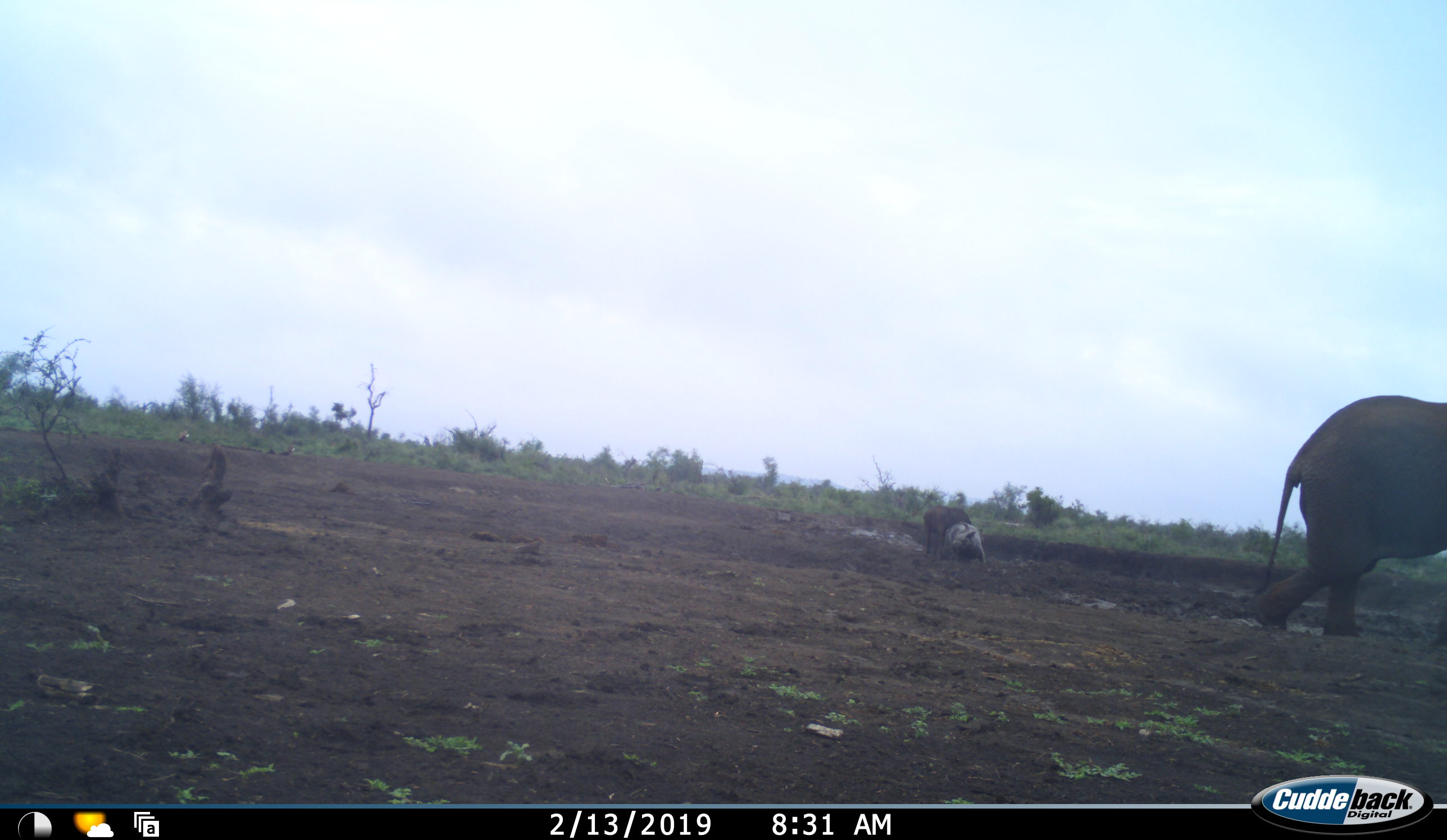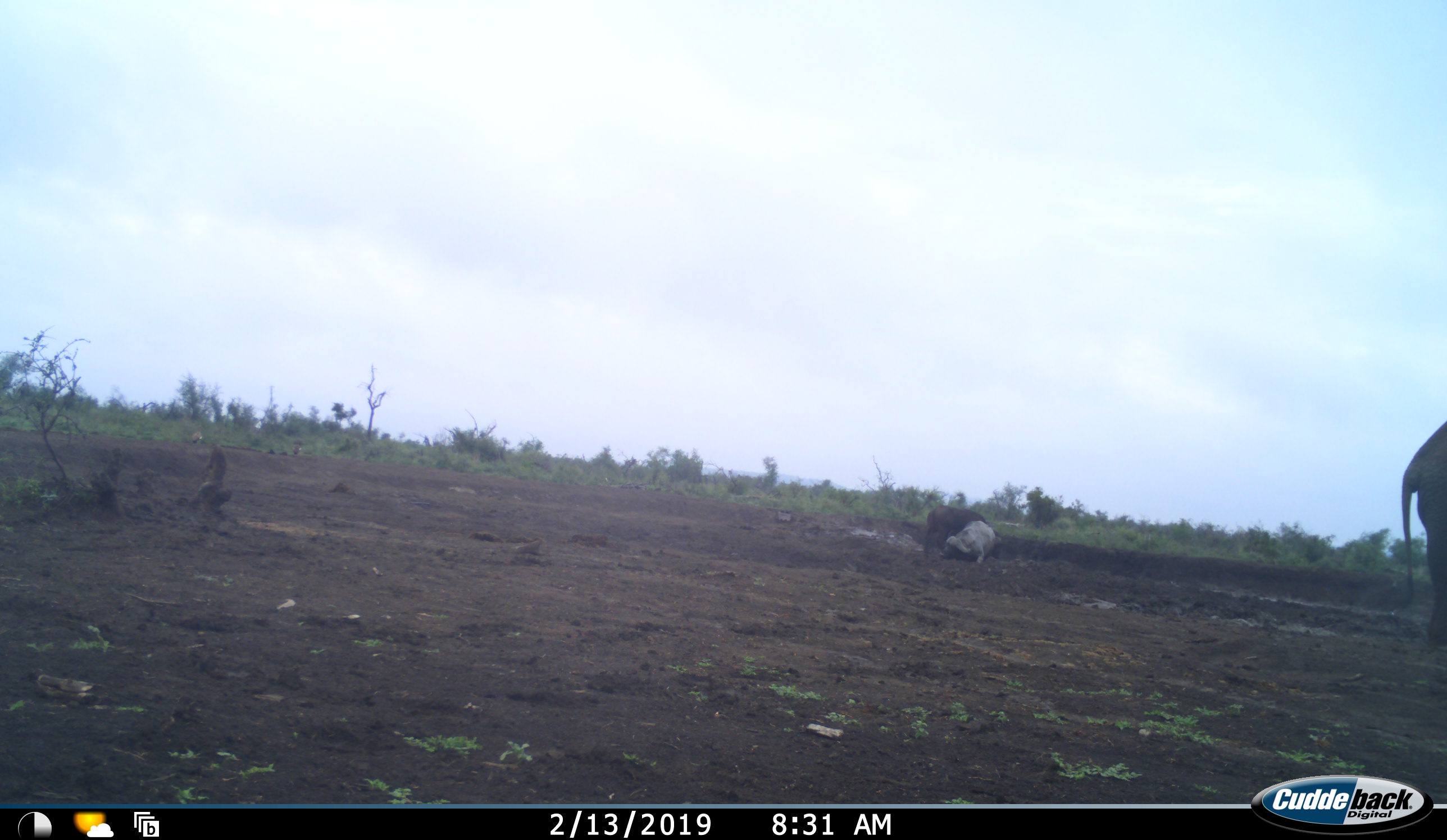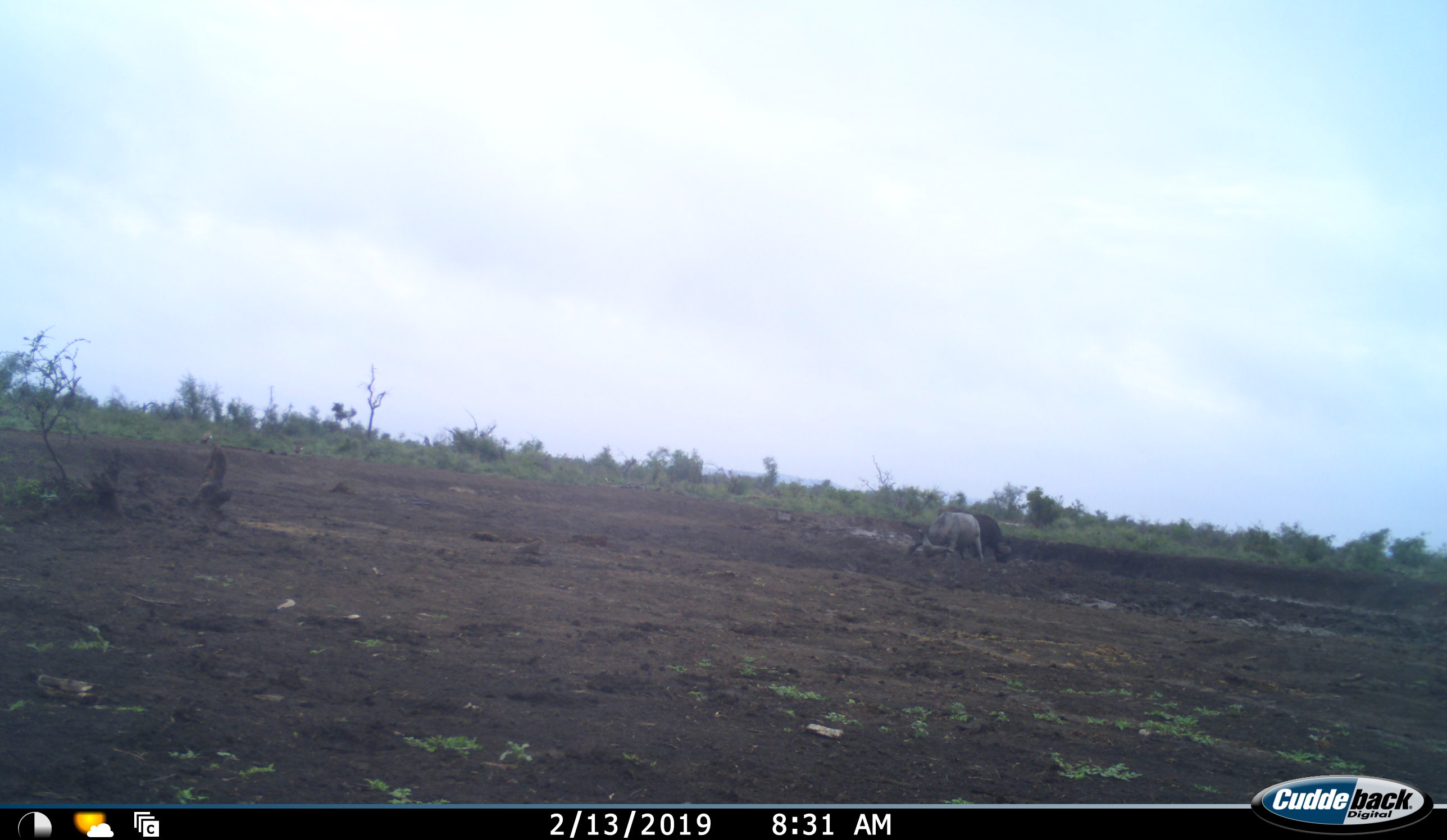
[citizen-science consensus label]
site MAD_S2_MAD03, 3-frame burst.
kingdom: Animalia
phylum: Chordata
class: Mammalia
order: Proboscidea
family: Elephantidae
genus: Loxodonta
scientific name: Loxodonta africana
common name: african bush elephant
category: elephant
Elephant (african bush elephant) (Loxodonta africana), count 1. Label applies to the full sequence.